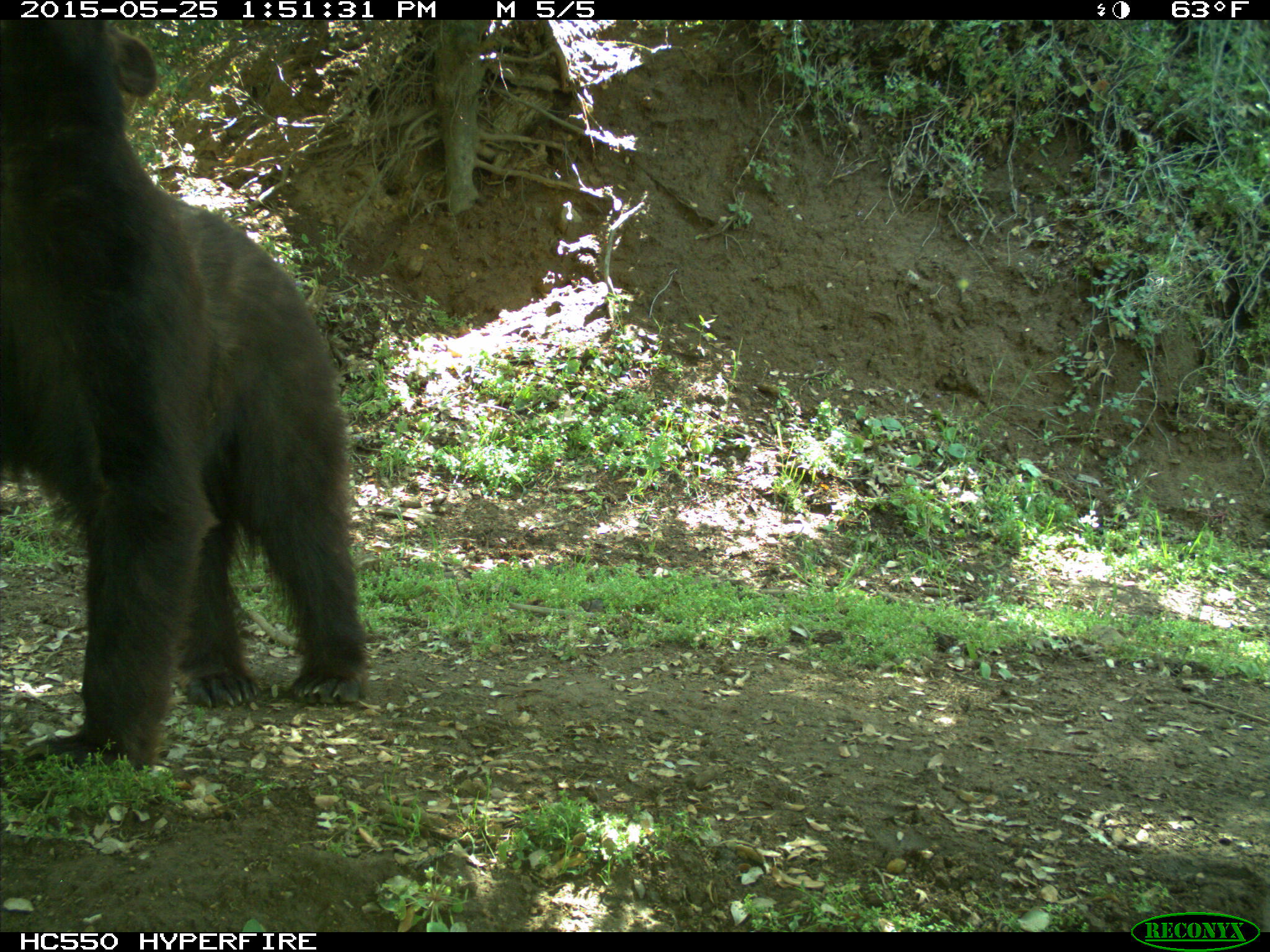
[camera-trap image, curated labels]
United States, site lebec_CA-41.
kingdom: Animalia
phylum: Chordata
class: Mammalia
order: Carnivora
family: Ursidae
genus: Ursus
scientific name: Ursus americanus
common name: american black bear